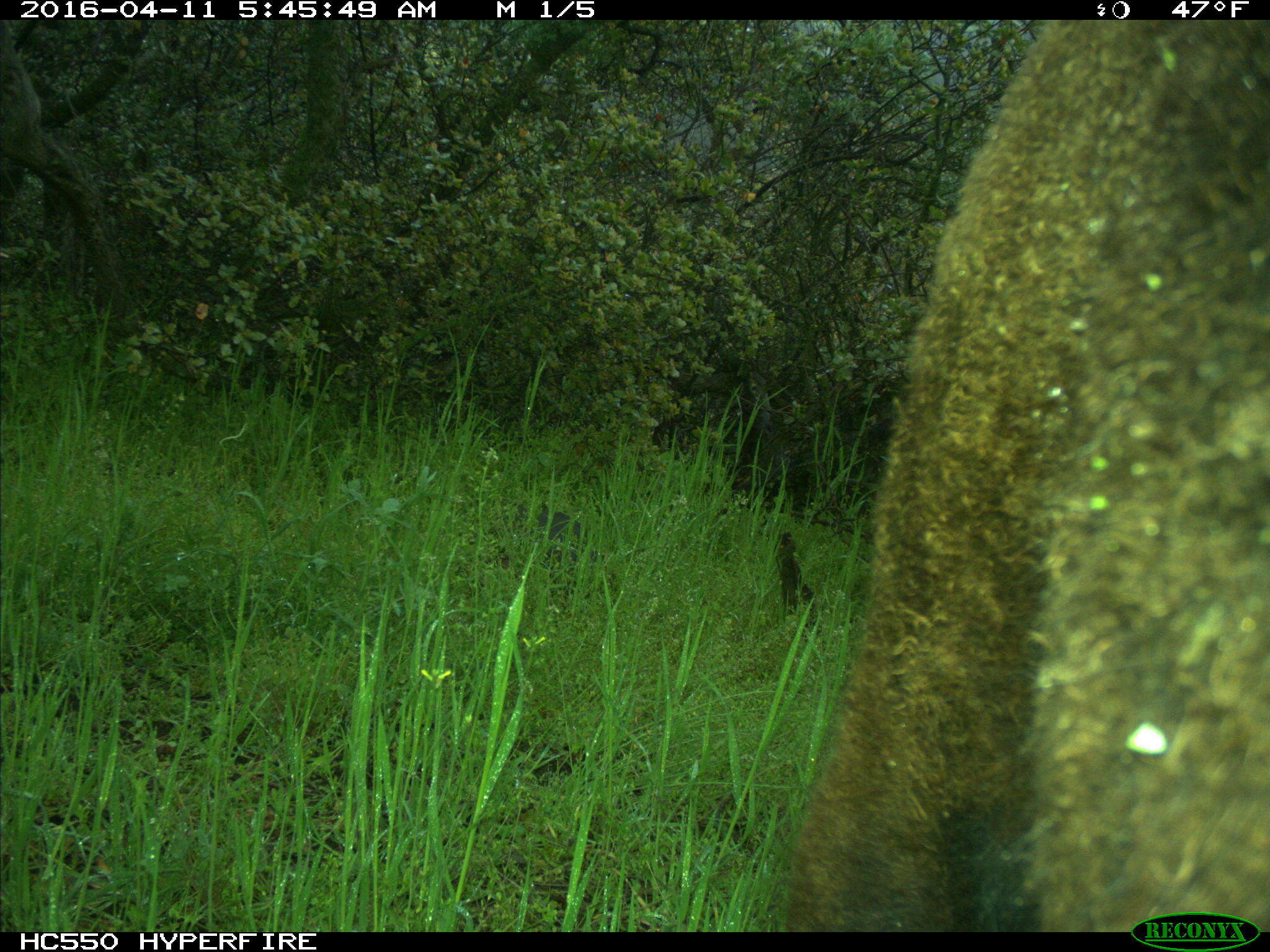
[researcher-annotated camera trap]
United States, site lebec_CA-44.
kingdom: Animalia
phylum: Chordata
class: Mammalia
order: Artiodactyla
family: Bovidae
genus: Bos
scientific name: Bos taurus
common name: domestic cow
Bos taurus (domestic cow).